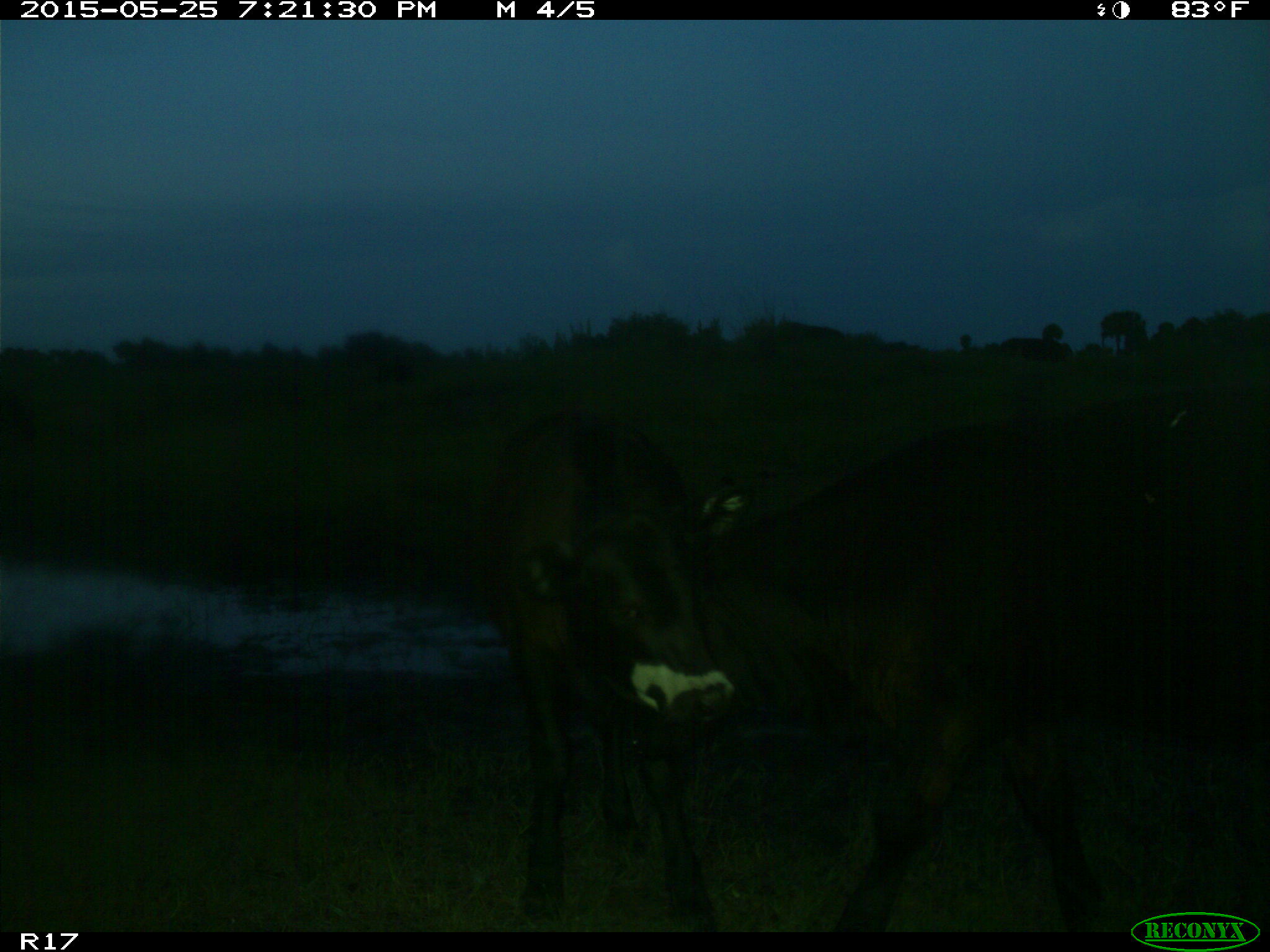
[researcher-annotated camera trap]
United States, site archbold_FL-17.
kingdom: Animalia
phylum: Chordata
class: Mammalia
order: Artiodactyla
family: Bovidae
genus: Bos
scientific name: Bos taurus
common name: domestic cow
Bos taurus (domestic cow).